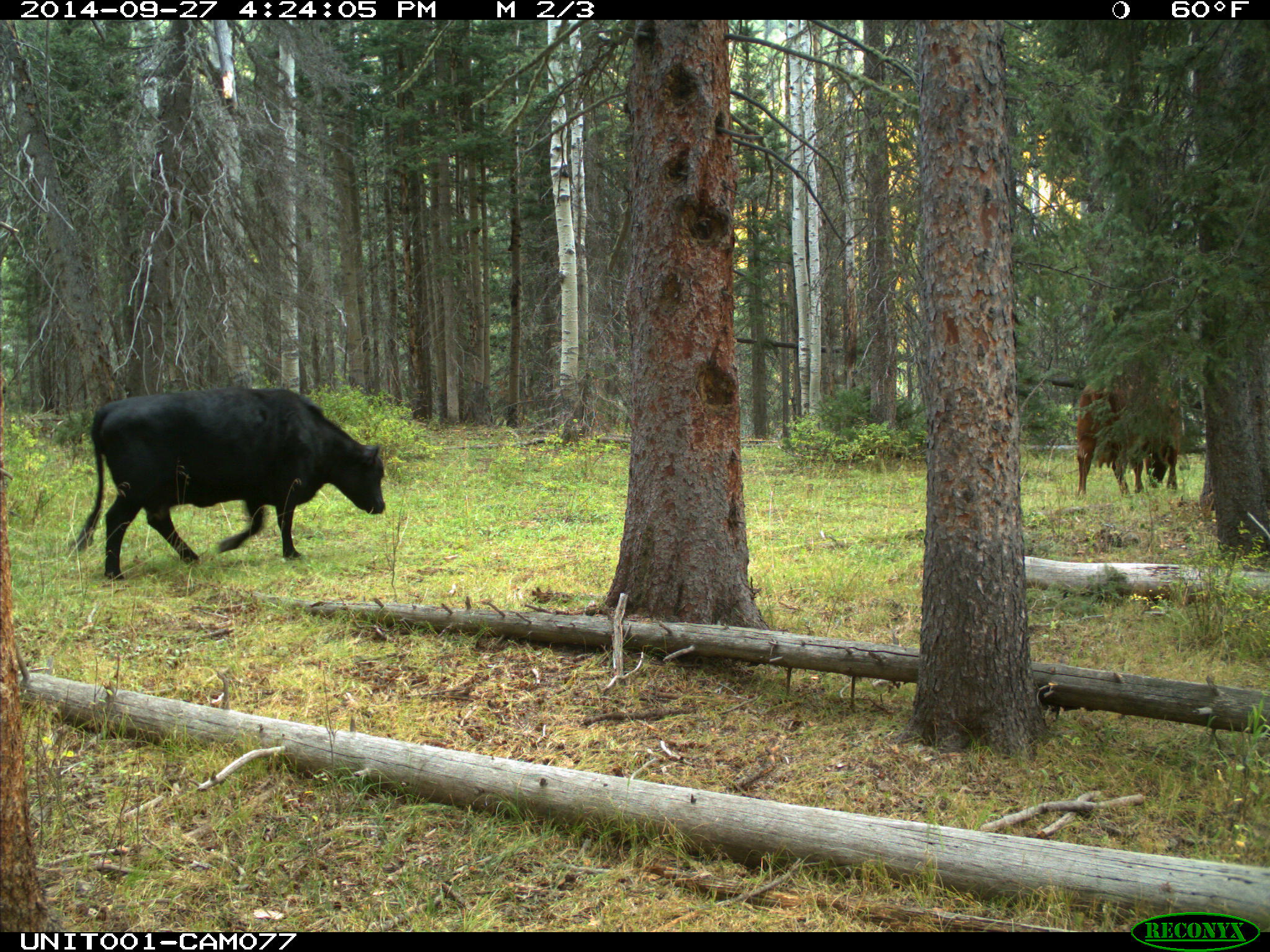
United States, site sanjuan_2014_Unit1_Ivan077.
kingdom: Animalia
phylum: Chordata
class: Mammalia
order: Artiodactyla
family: Bovidae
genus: Bos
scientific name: Bos taurus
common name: domestic cow